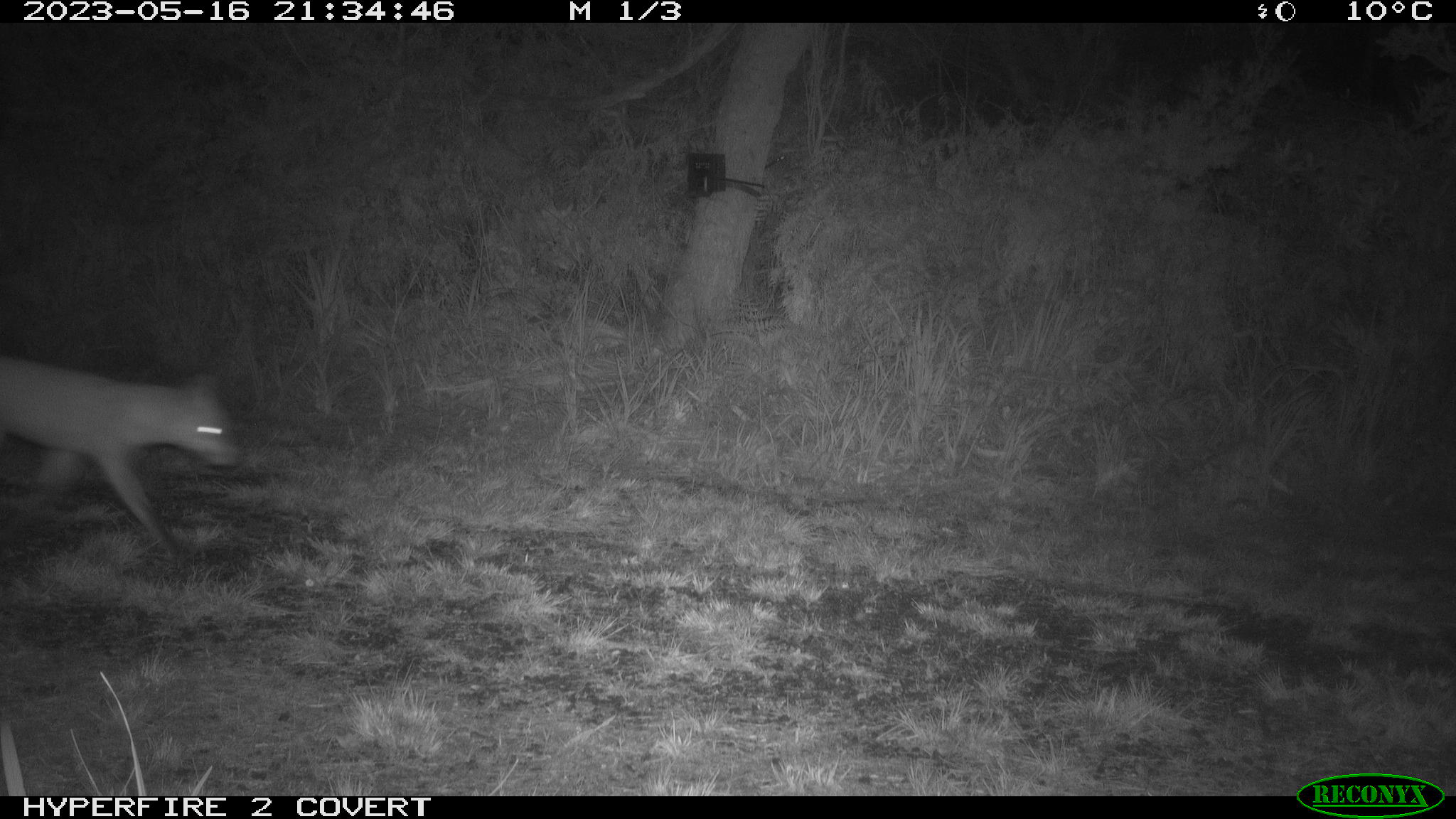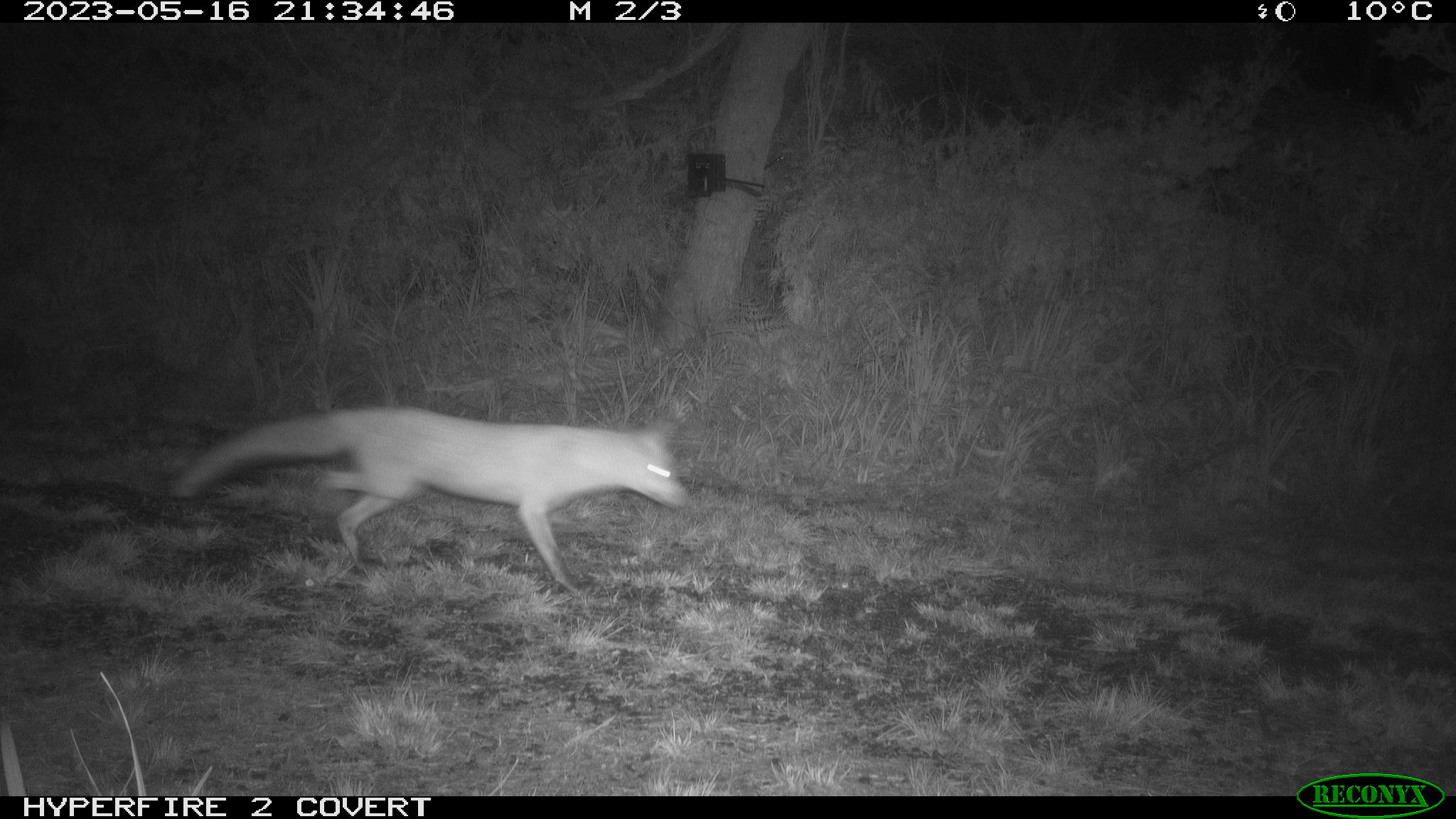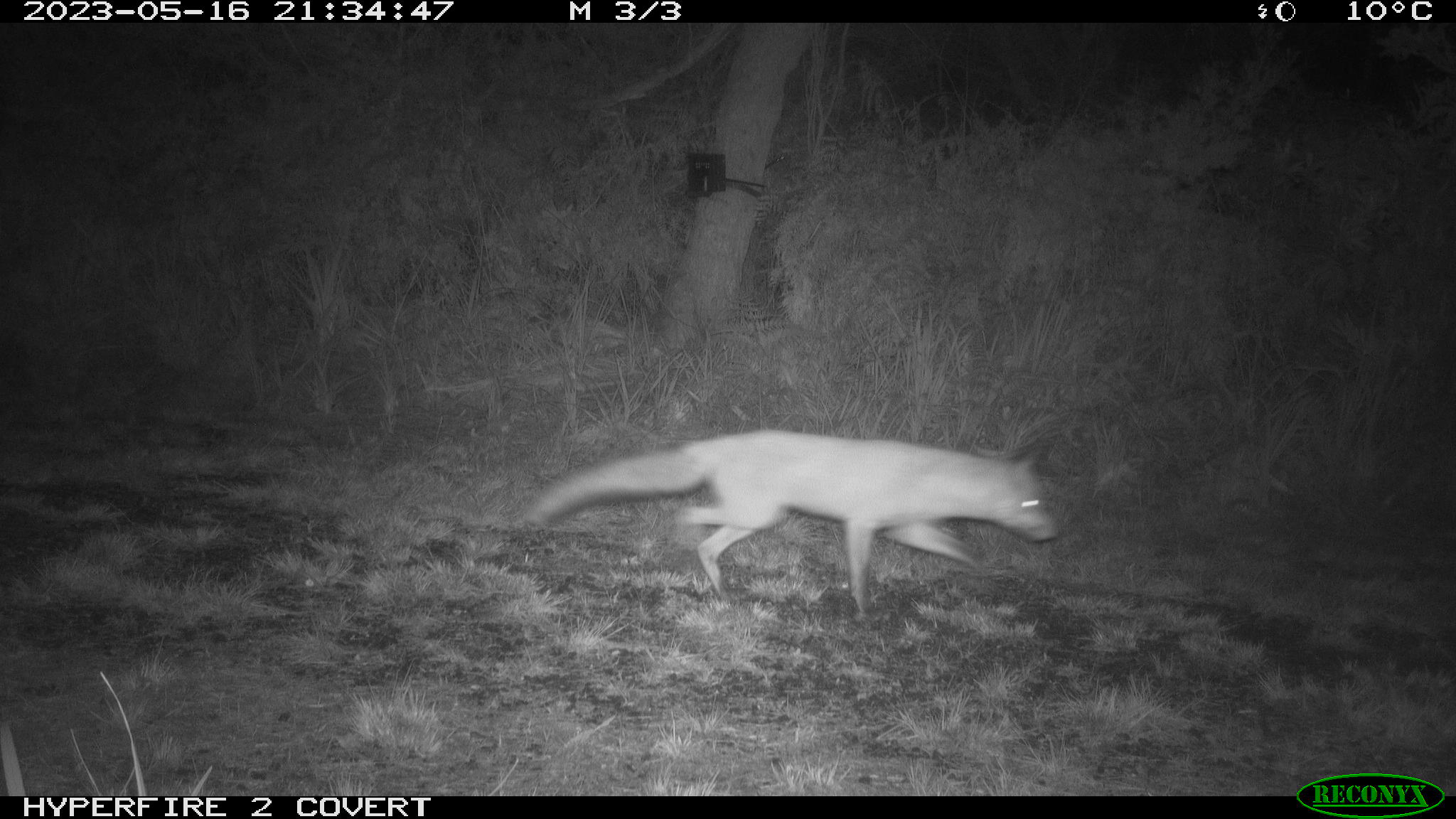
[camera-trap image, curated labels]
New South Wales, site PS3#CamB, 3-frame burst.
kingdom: Animalia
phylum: Chordata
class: Mammalia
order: Carnivora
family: Canidae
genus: Vulpes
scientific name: Vulpes vulpes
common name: red fox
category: fox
Fox (red fox) (Vulpes vulpes).